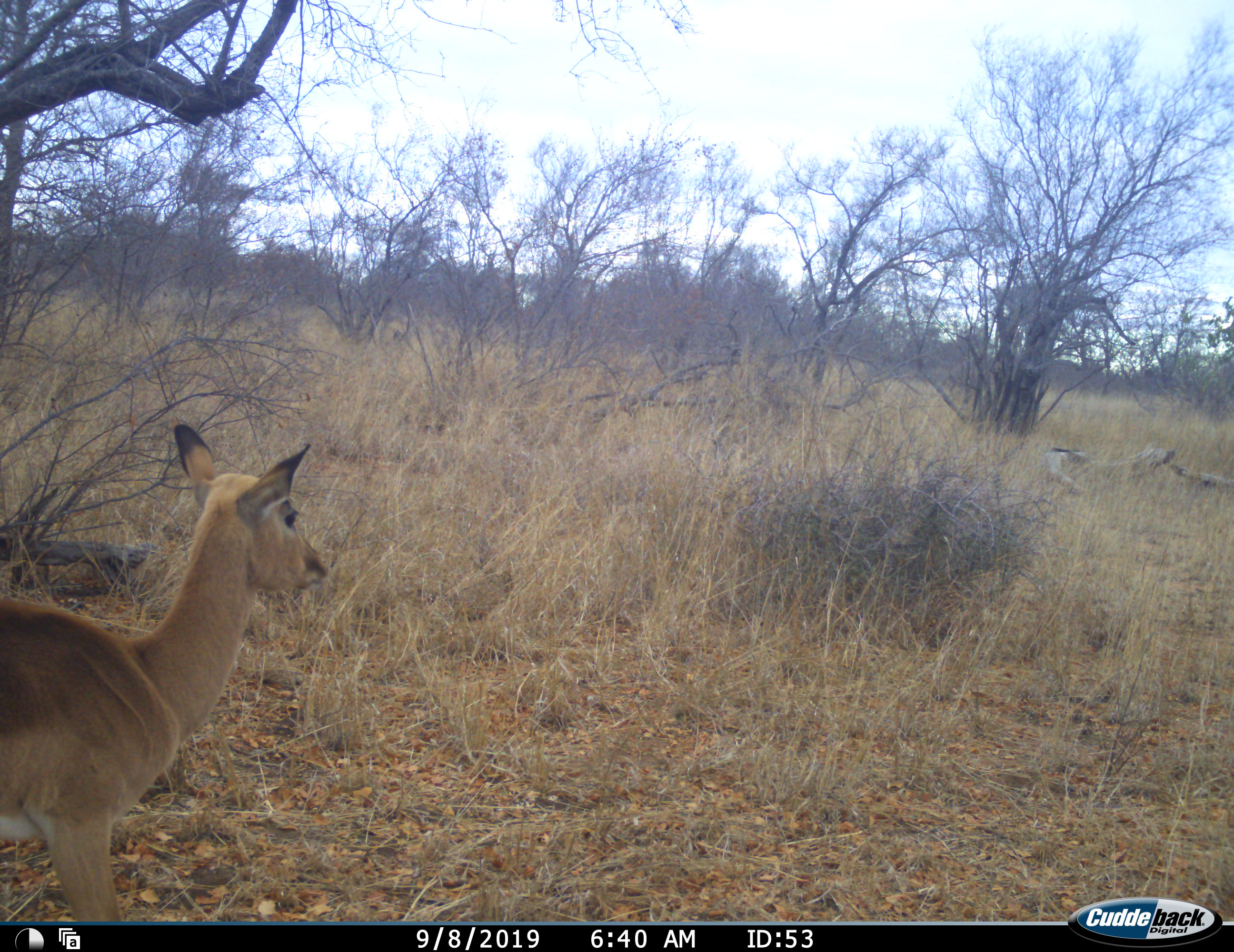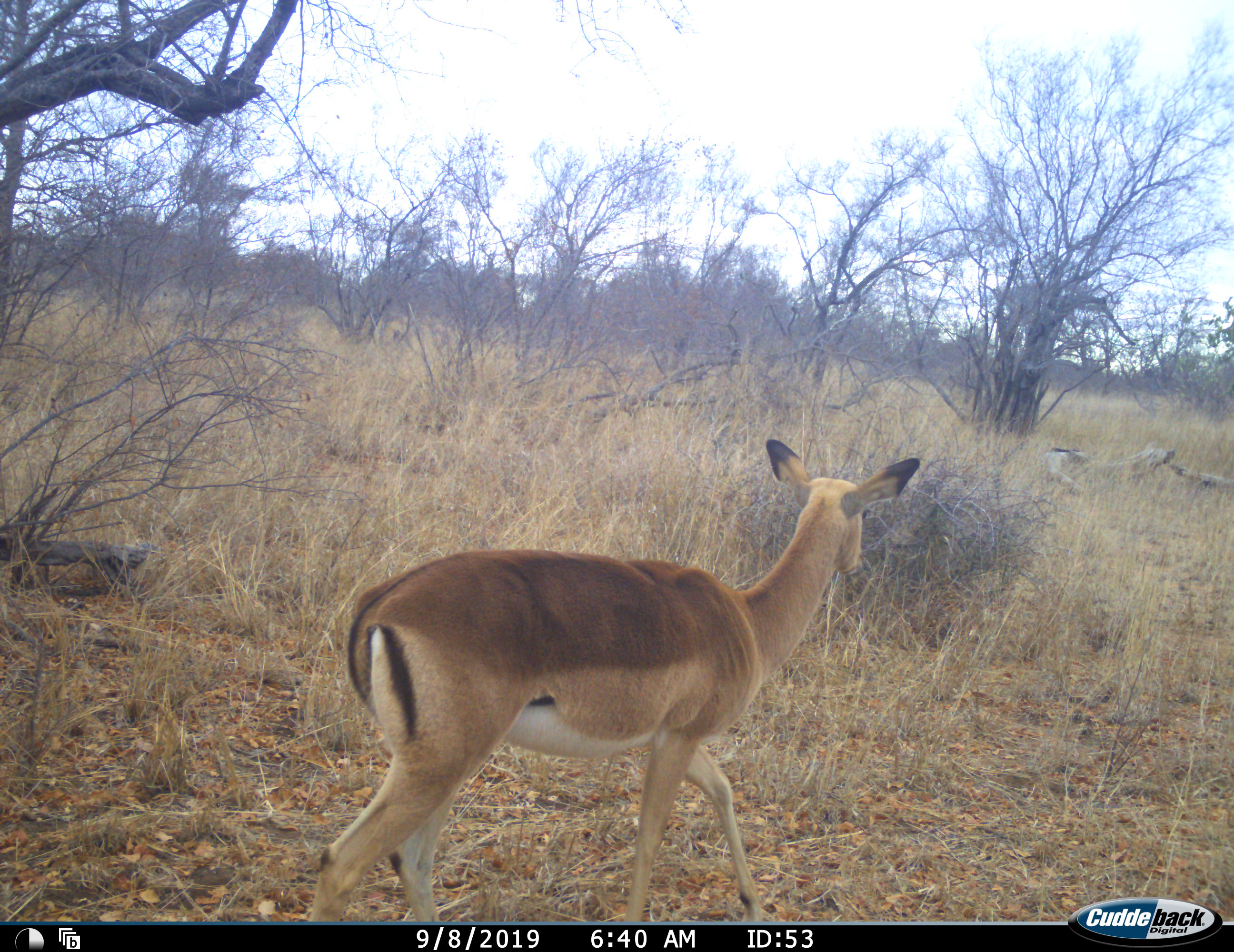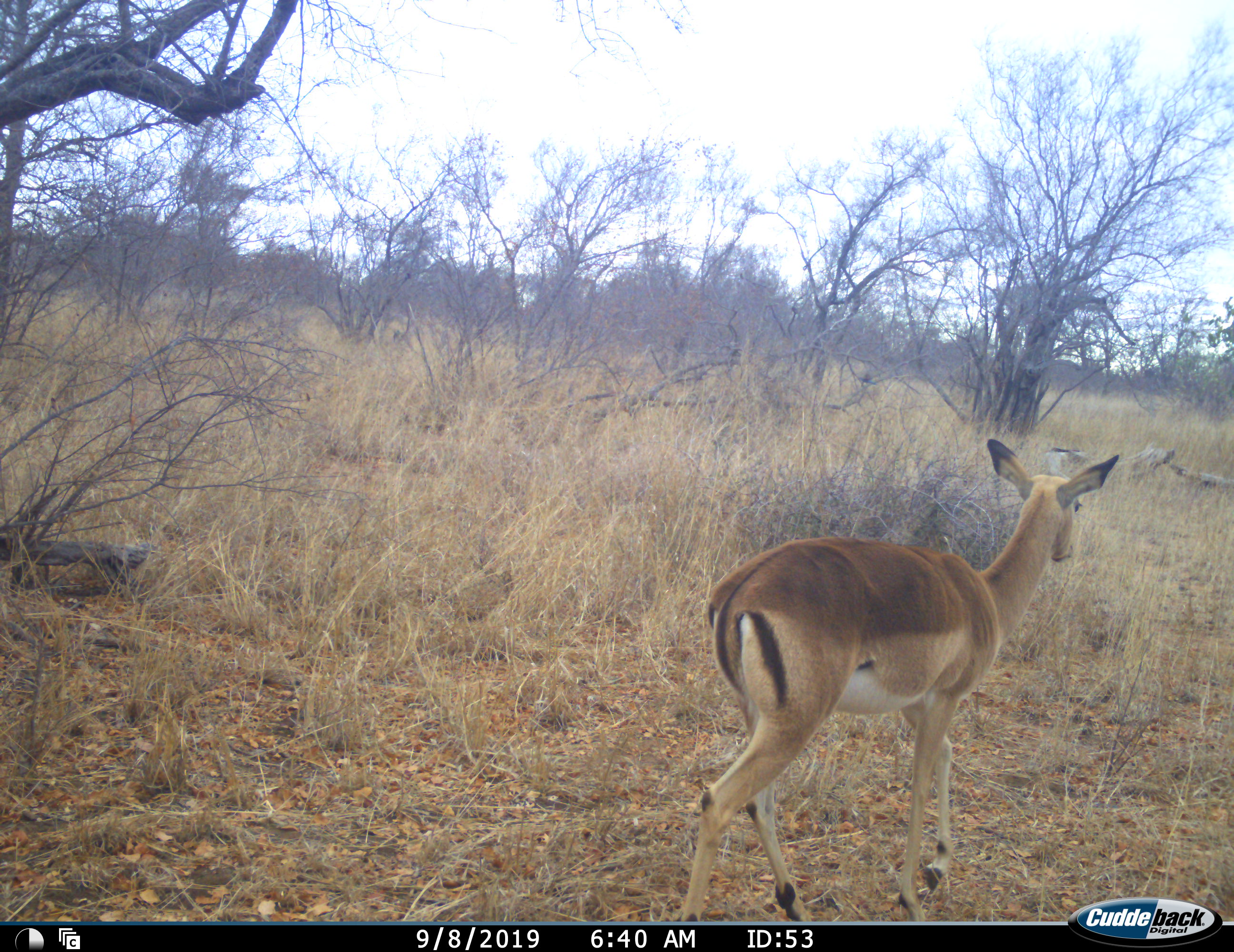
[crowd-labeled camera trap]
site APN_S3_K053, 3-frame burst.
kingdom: Animalia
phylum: Chordata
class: Mammalia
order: Artiodactyla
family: Bovidae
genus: Aepyceros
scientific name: Aepyceros melampus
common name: impala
Impala (Aepyceros melampus), count 1. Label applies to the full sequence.